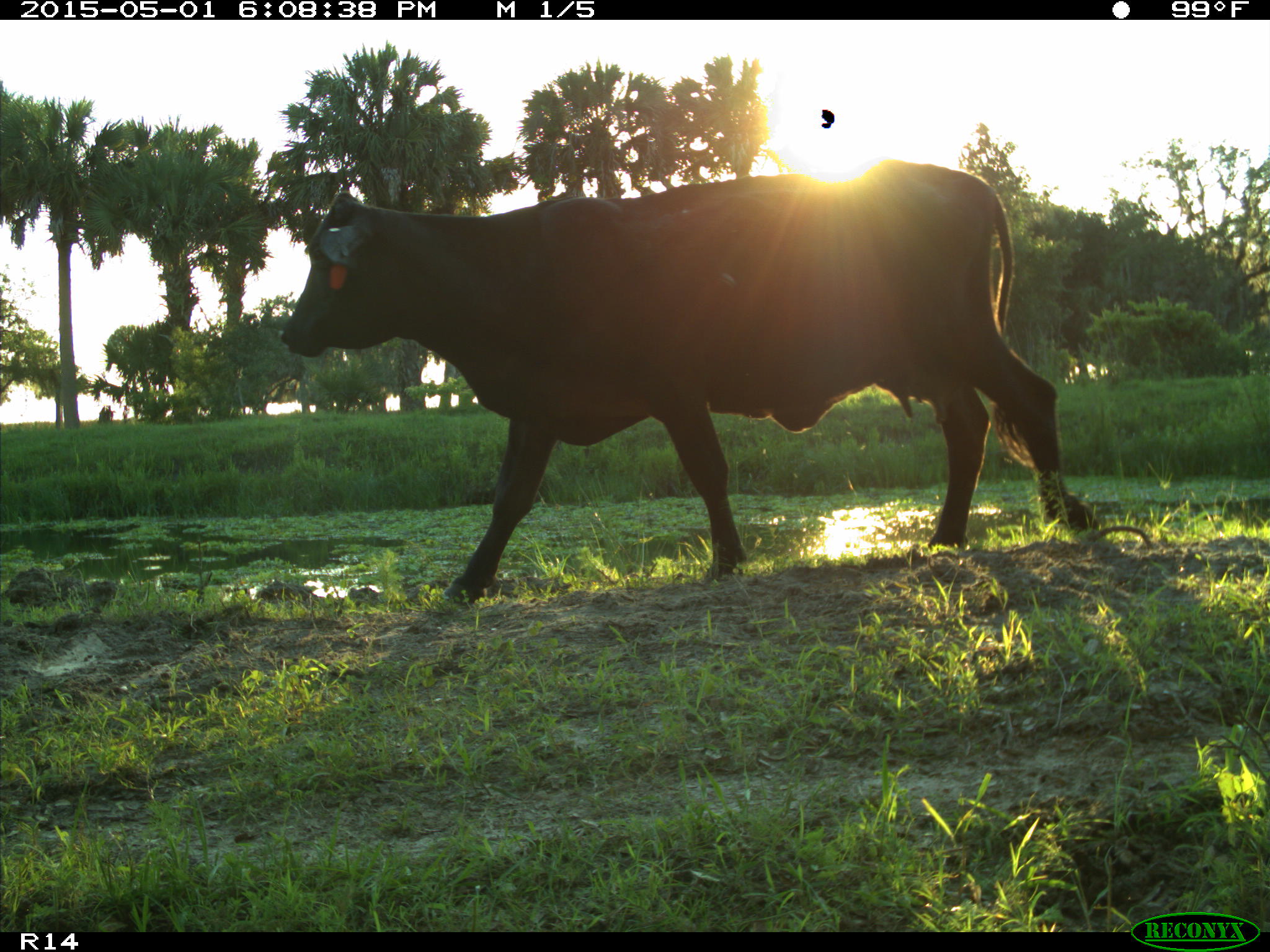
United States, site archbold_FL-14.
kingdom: Animalia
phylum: Chordata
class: Mammalia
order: Artiodactyla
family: Bovidae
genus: Bos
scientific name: Bos taurus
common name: domestic cow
Bos taurus (domestic cow).